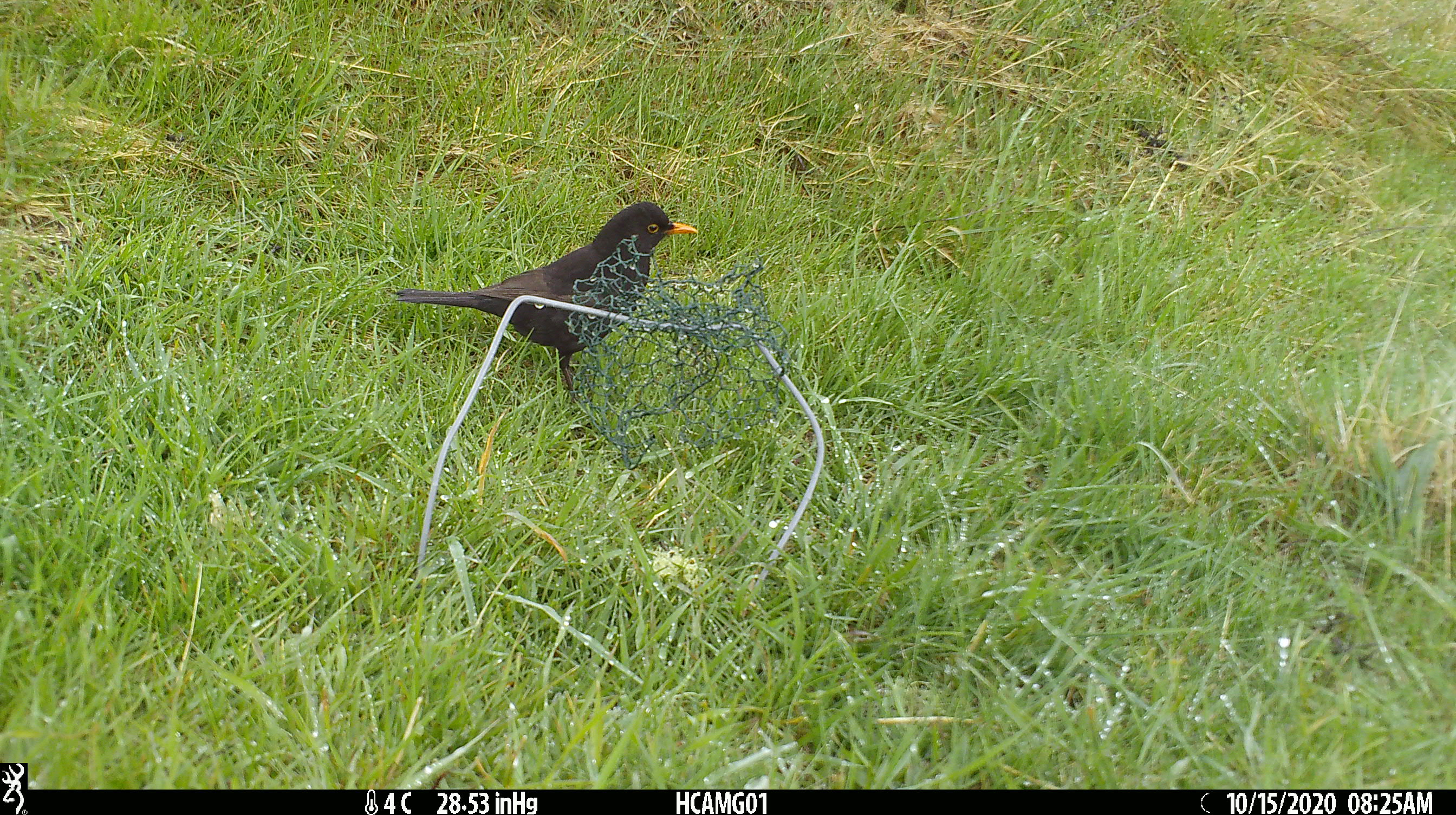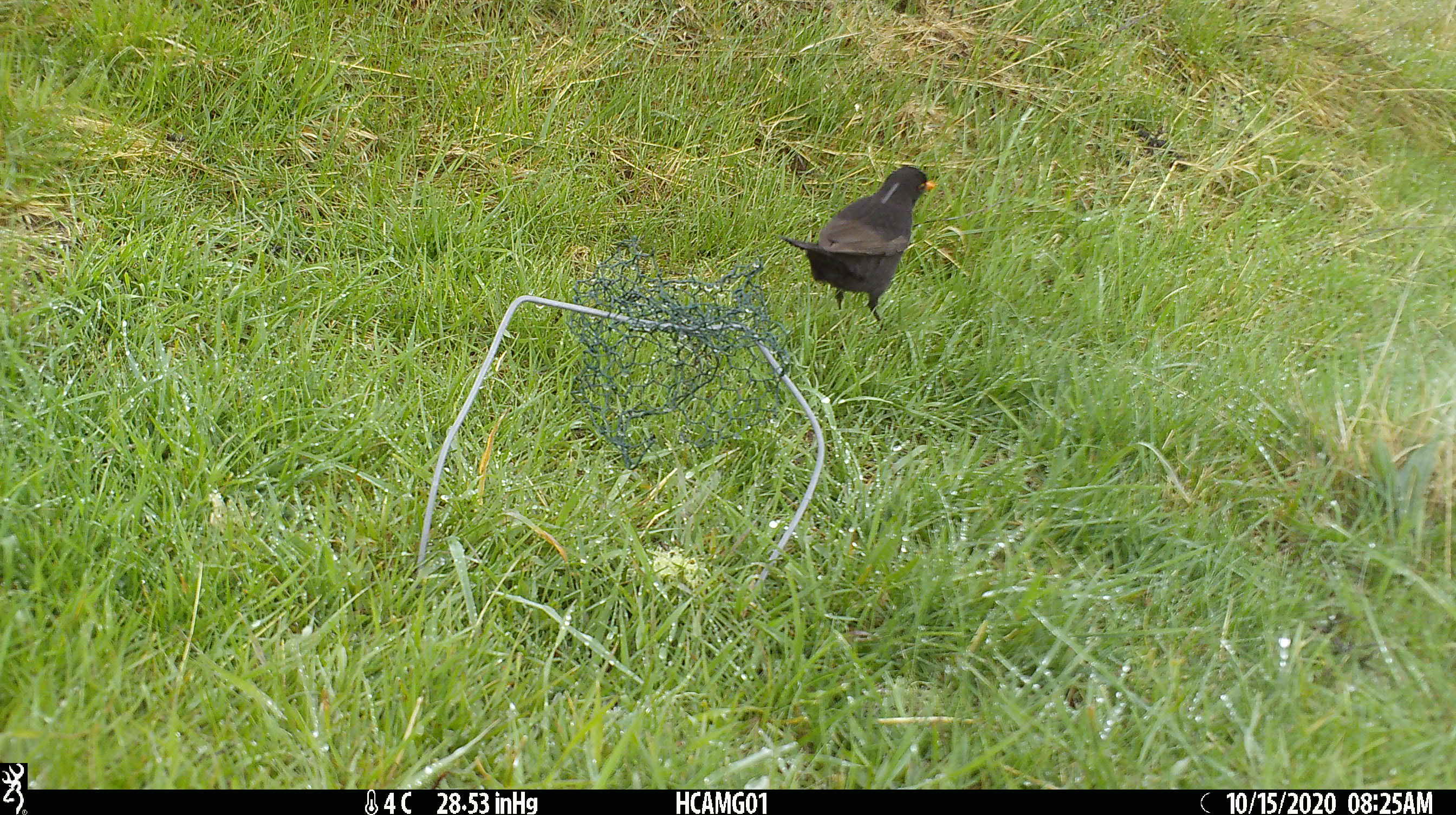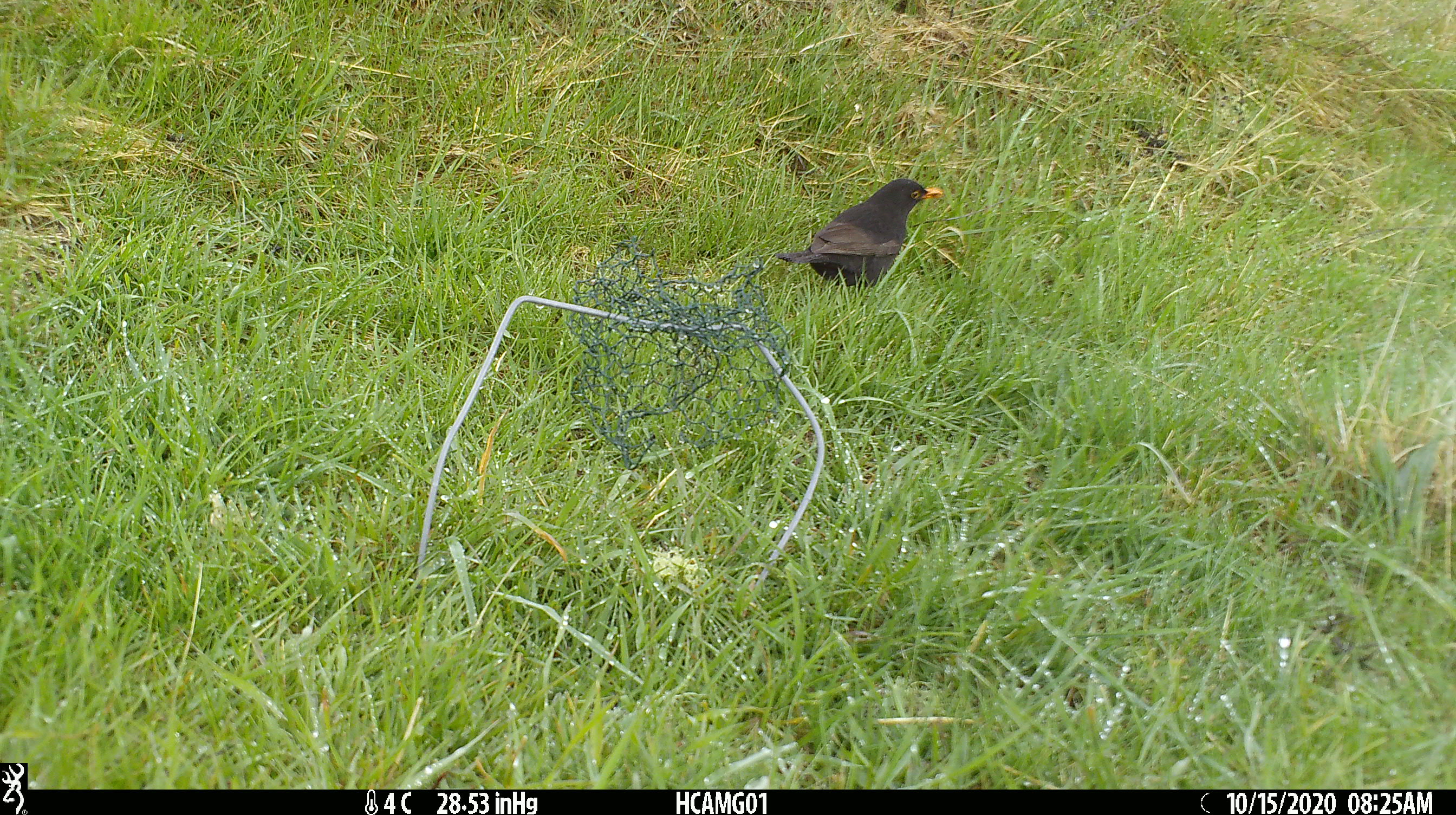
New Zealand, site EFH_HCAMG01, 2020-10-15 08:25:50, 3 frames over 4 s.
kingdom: Animalia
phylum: Chordata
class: Aves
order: Passeriformes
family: Turdidae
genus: Turdus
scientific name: Turdus merula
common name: eurasian blackbird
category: blackbird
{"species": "blackbird (eurasian blackbird) (Turdus merula)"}